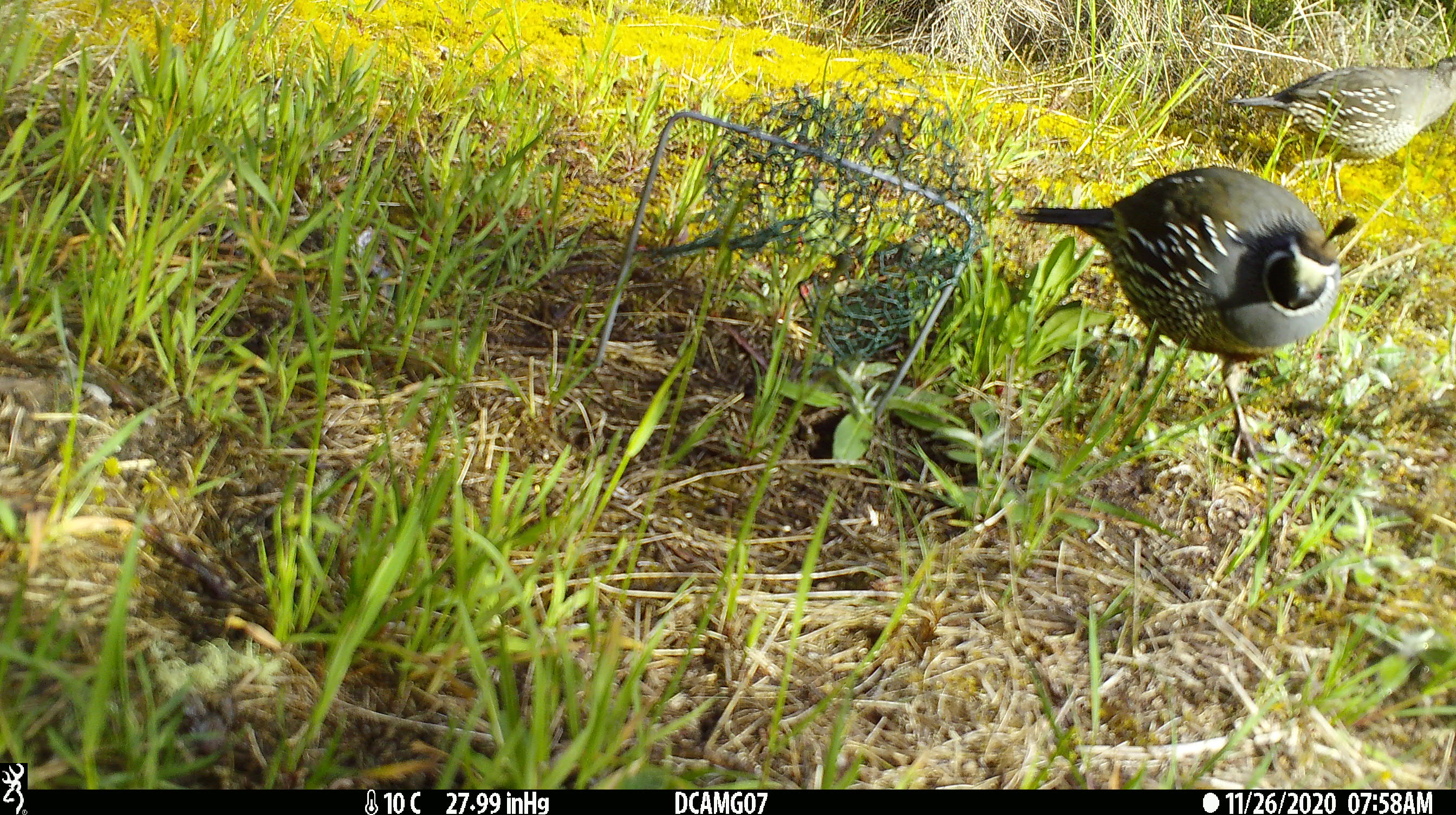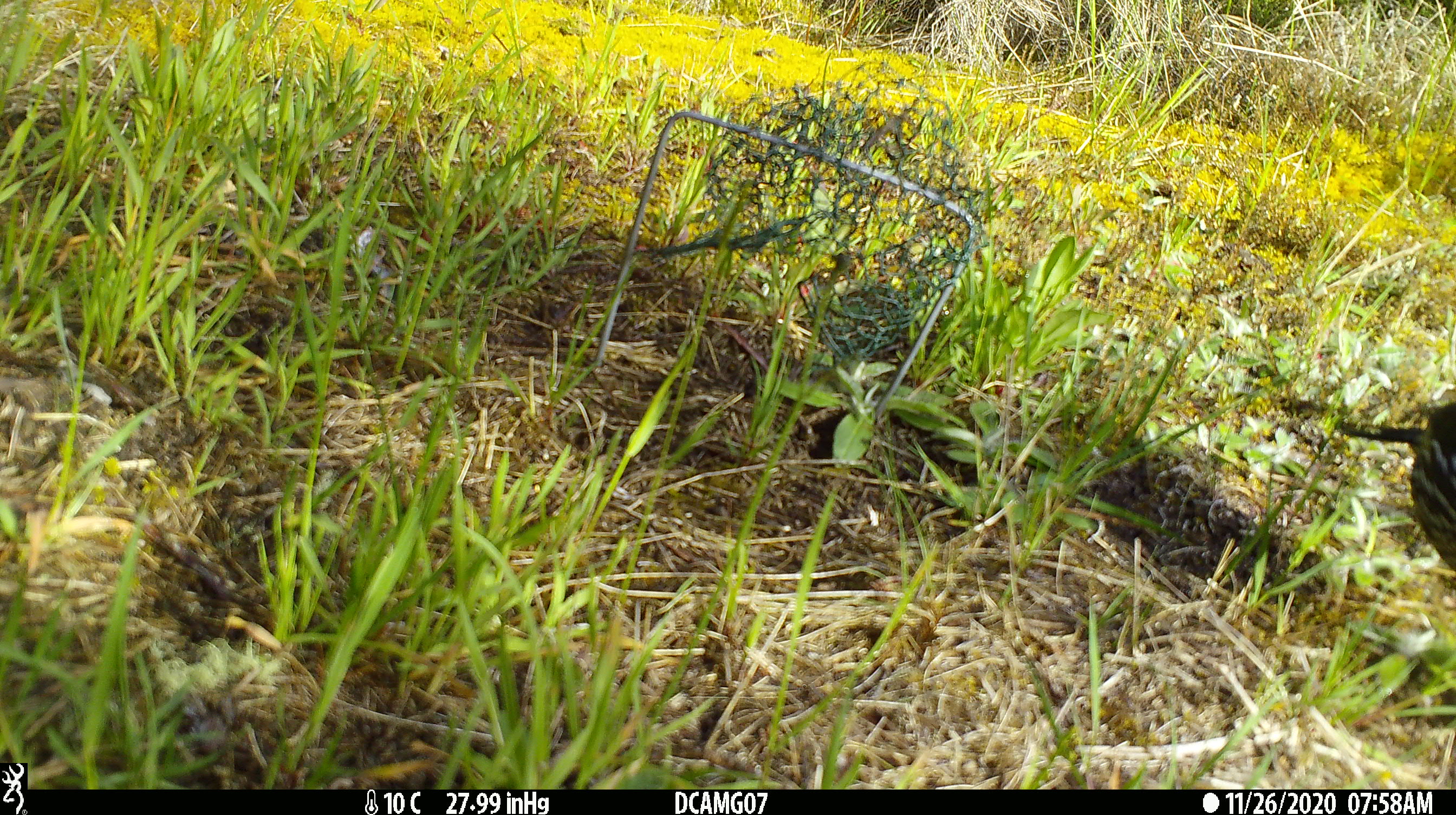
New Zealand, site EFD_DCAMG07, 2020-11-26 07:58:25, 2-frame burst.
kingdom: Animalia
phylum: Chordata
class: Aves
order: Galliformes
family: Odontophoridae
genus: Callipepla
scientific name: Callipepla californica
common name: california quail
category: quail california